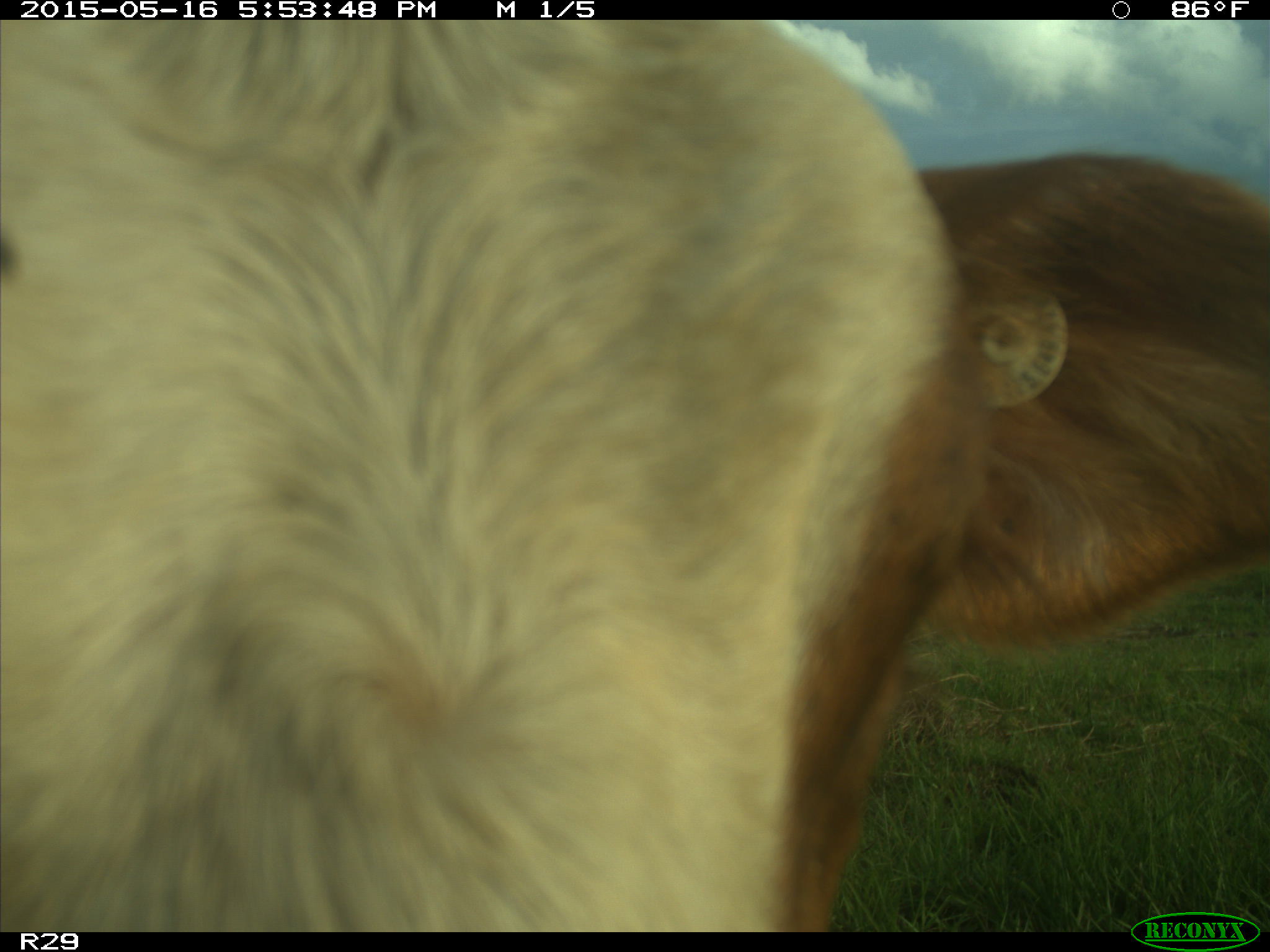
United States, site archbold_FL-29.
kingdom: Animalia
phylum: Chordata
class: Mammalia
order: Artiodactyla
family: Bovidae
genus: Bos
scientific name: Bos taurus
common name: domestic cow